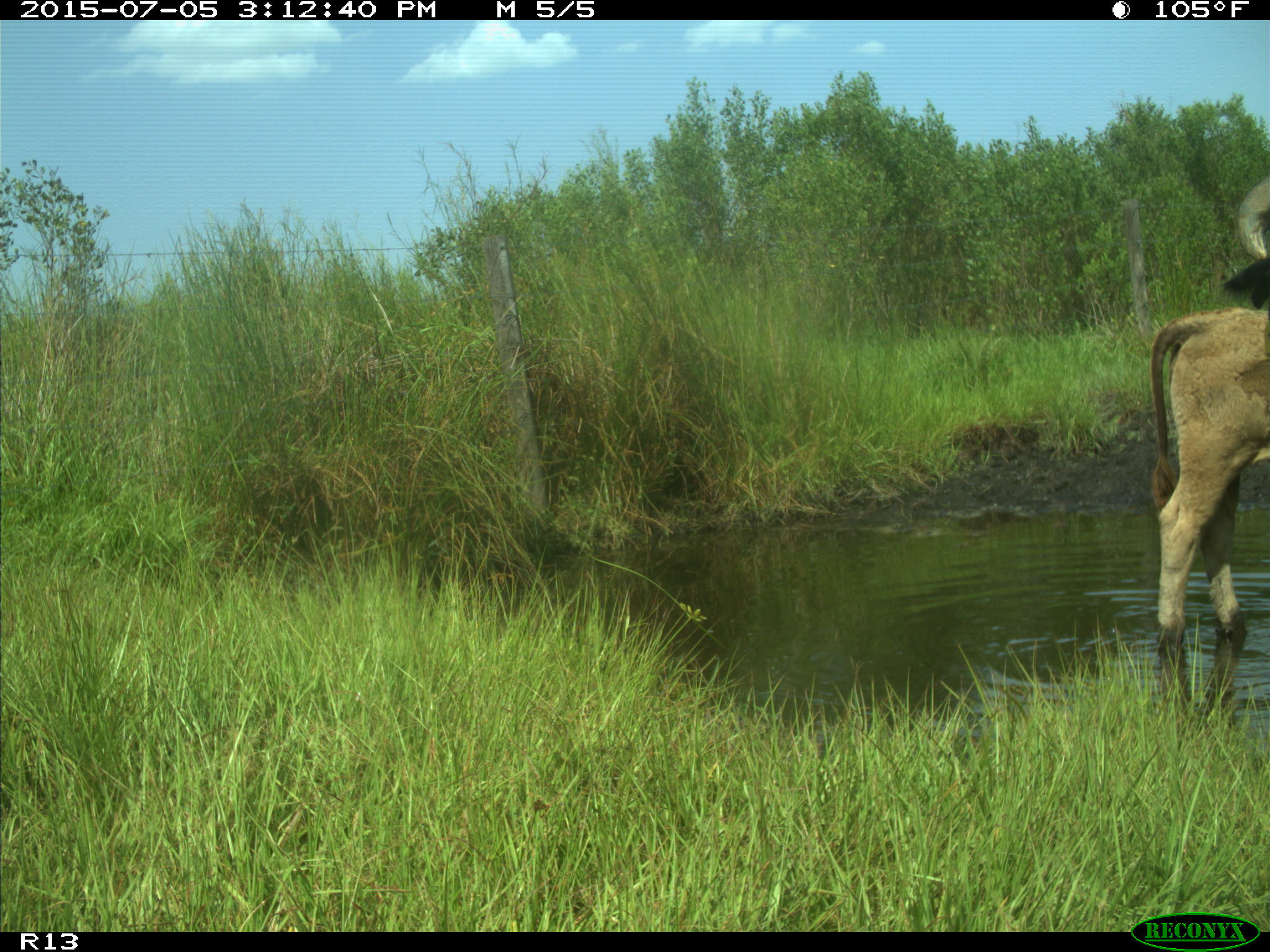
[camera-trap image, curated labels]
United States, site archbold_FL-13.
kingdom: Animalia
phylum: Chordata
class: Mammalia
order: Artiodactyla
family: Bovidae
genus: Bos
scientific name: Bos taurus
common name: domestic cow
Bos taurus (domestic cow).